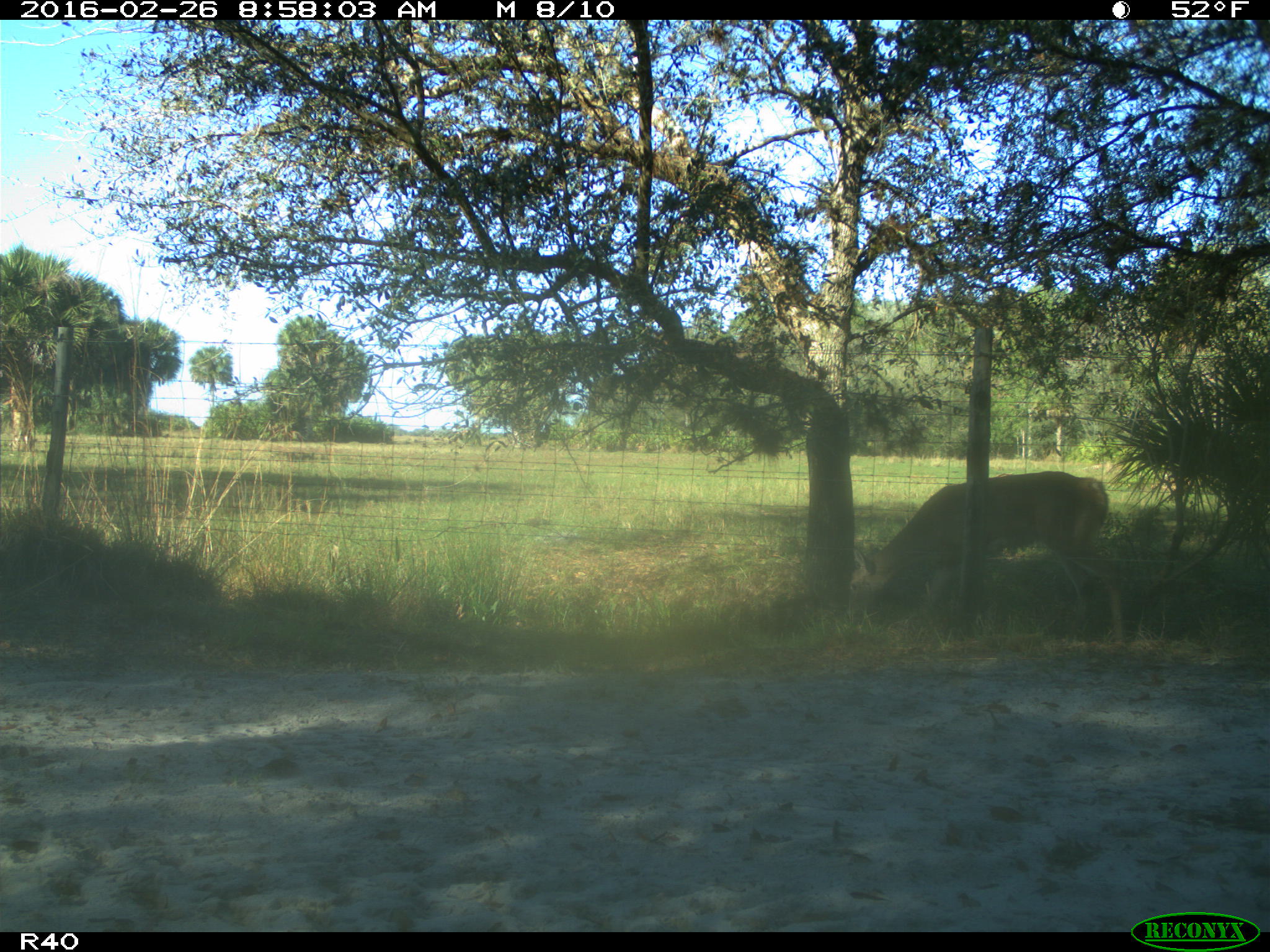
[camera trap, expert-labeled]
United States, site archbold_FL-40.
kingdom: Animalia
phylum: Chordata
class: Mammalia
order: Artiodactyla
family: Cervidae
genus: Odocoileus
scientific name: Odocoileus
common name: deer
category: unidentified deer